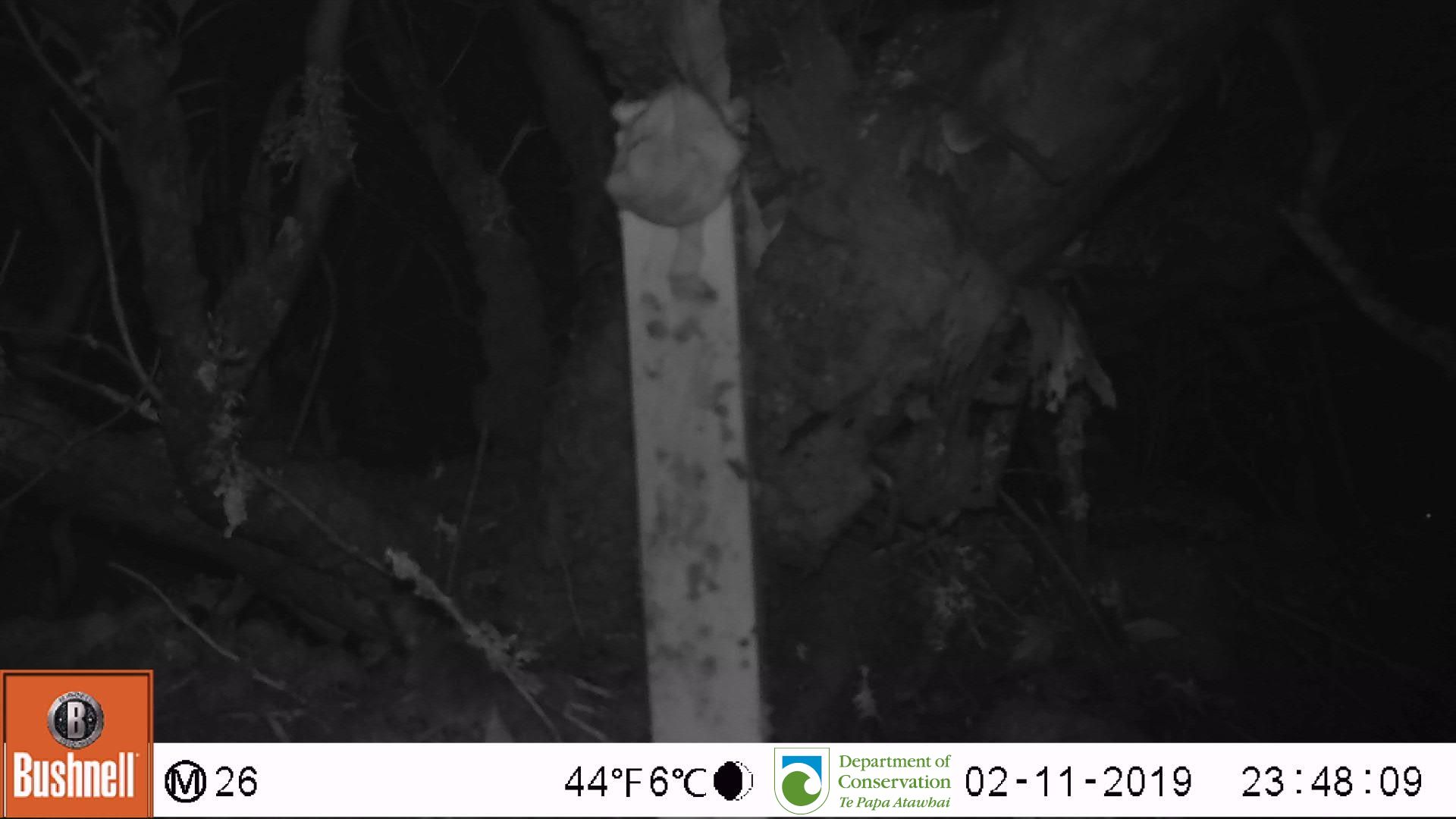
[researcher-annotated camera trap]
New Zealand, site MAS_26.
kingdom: Animalia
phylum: Chordata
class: Mammalia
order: Rodentia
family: Muridae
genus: Mus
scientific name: Mus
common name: mouse